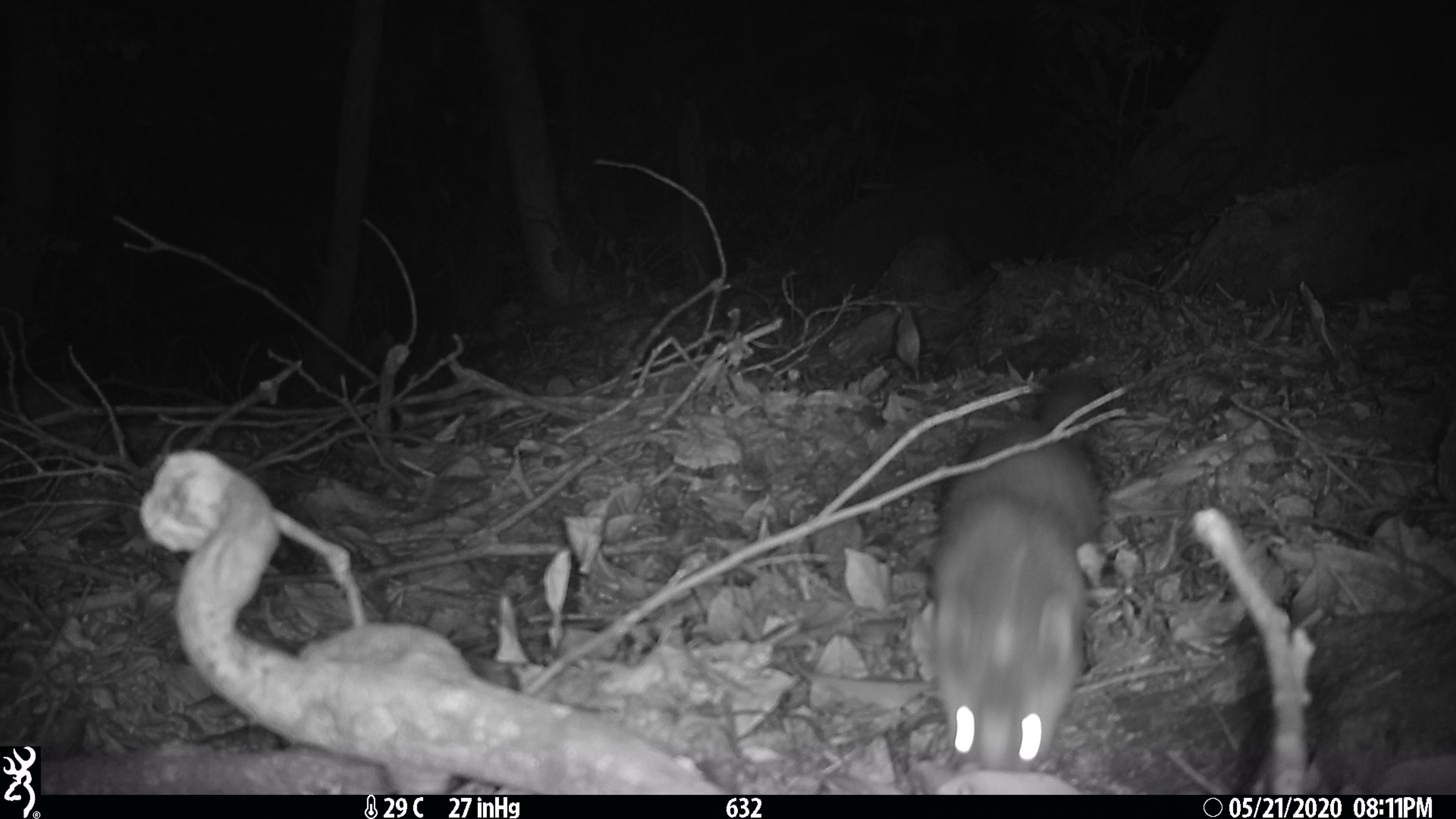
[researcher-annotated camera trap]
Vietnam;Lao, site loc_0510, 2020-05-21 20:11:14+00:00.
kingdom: Animalia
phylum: Chordata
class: Mammalia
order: Carnivora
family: Mustelidae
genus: Melogale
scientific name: Melogale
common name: ferret badger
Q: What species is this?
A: Ferret badger (Melogale).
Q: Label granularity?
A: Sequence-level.